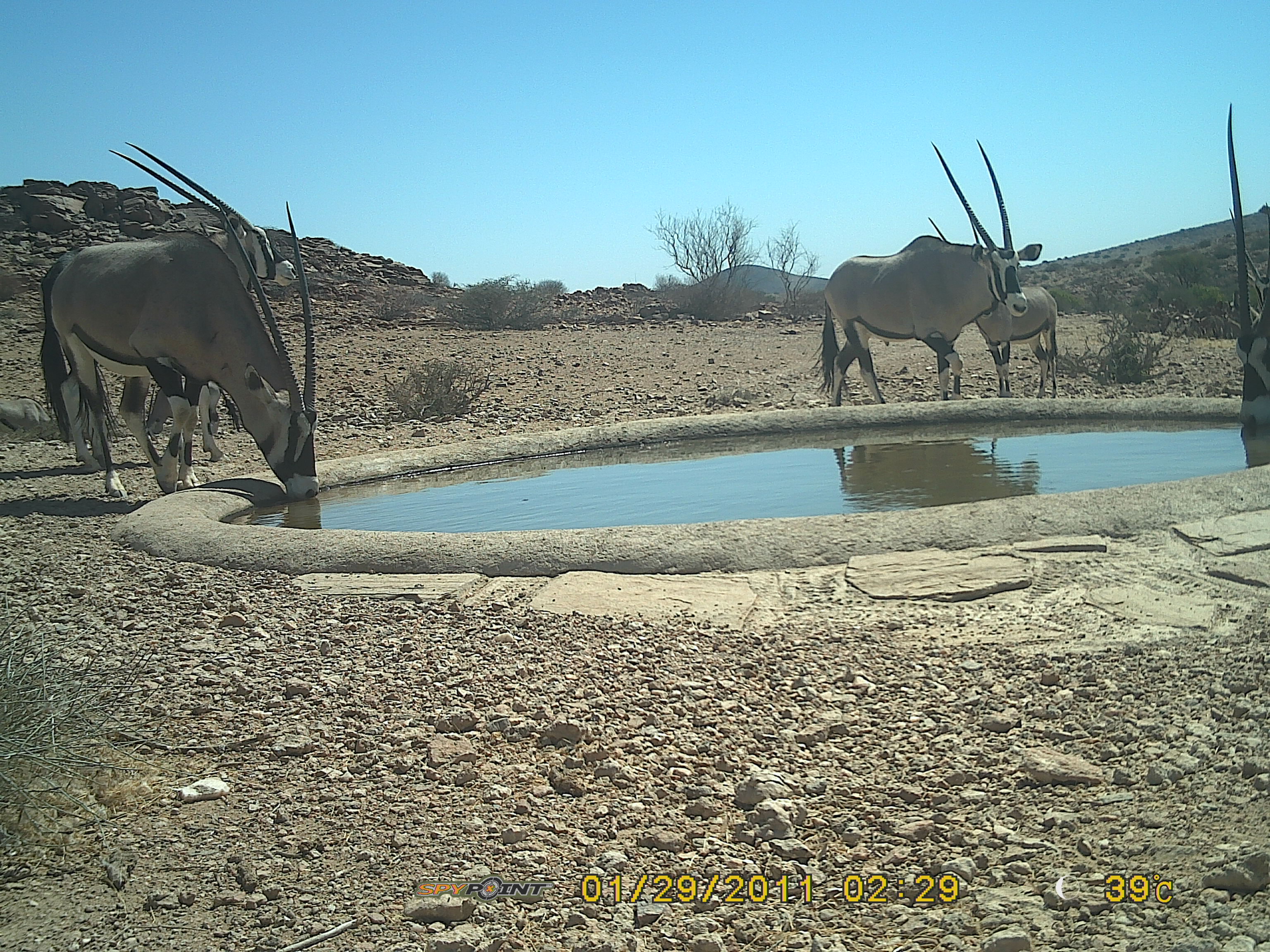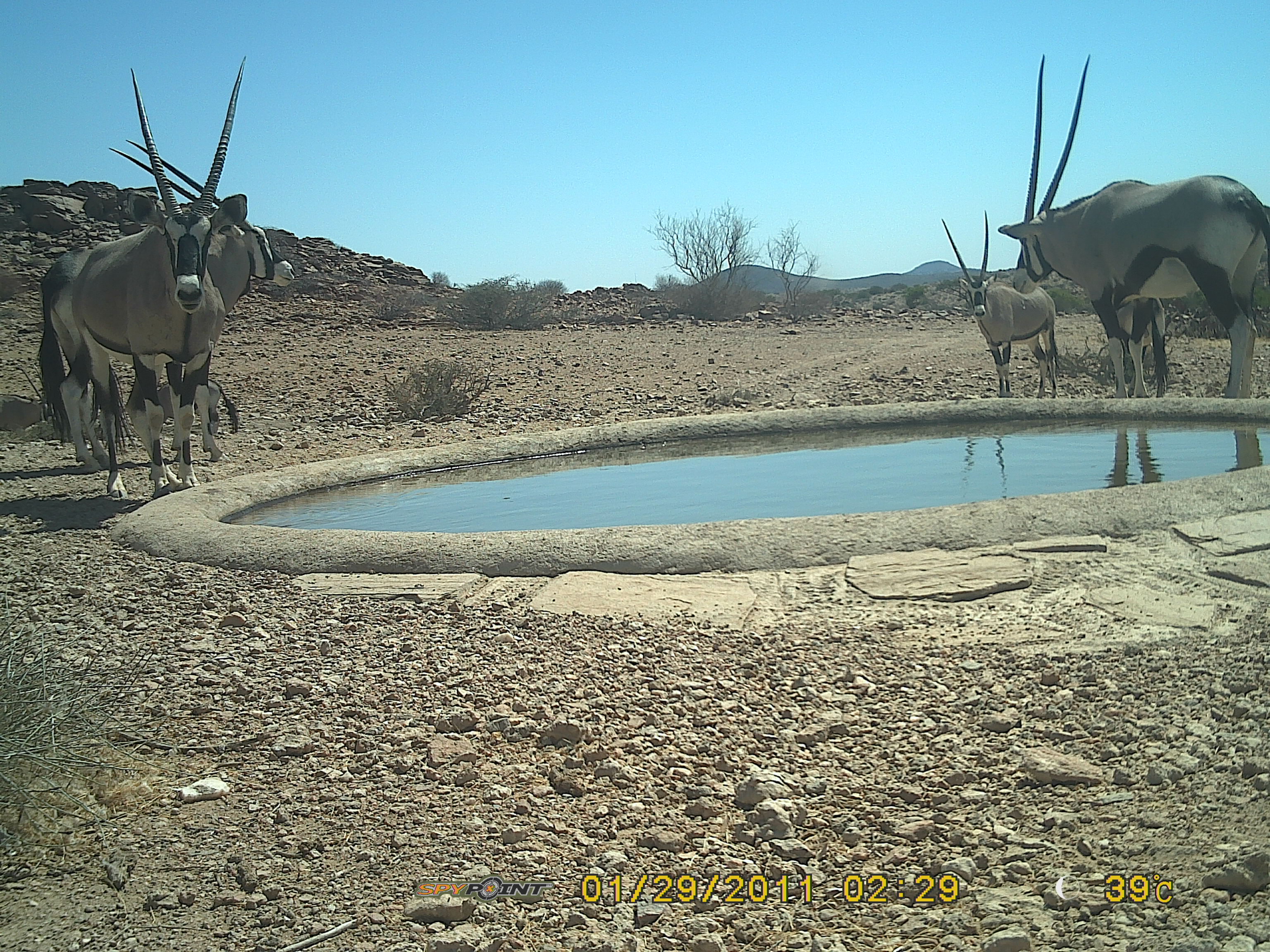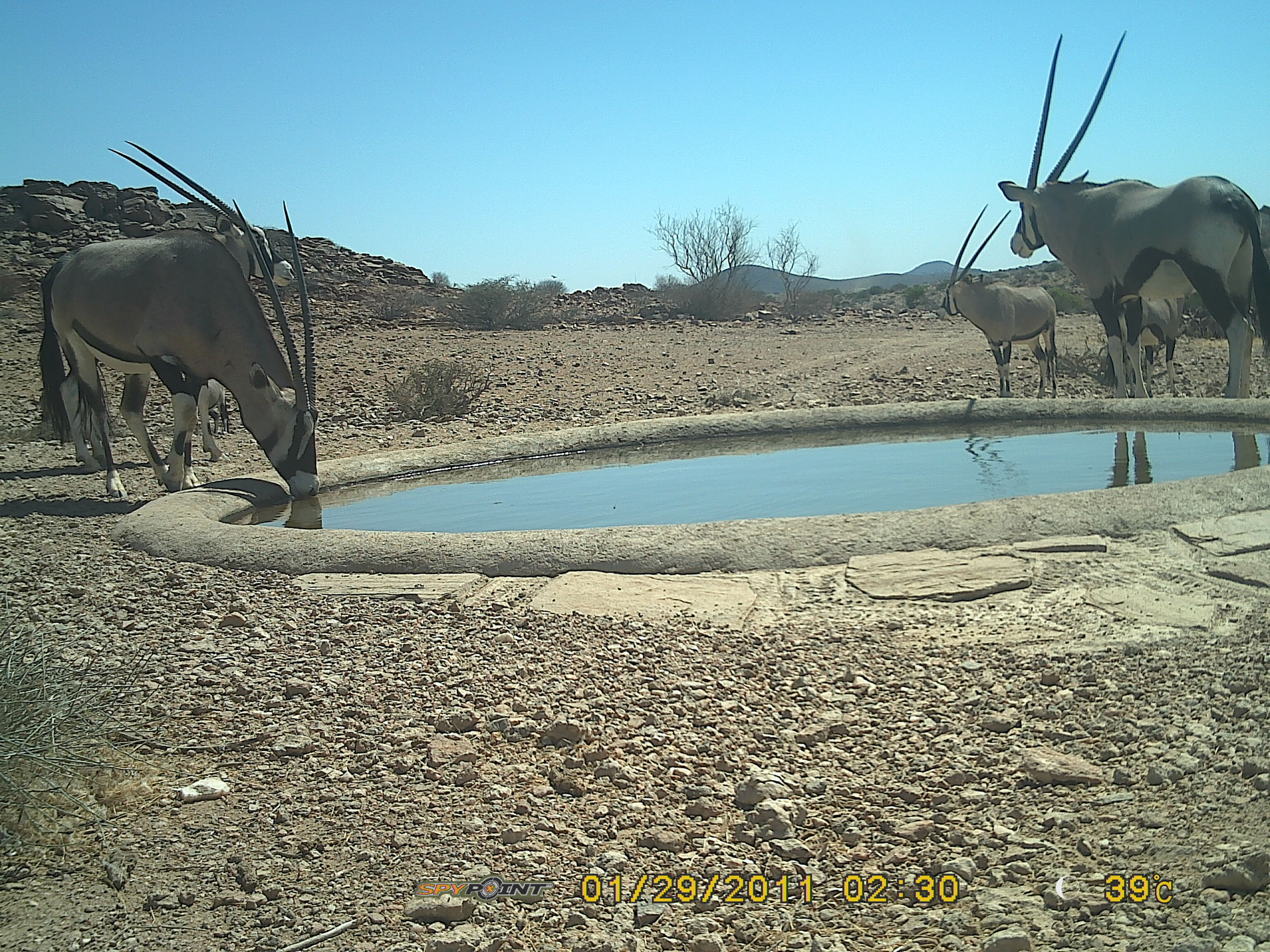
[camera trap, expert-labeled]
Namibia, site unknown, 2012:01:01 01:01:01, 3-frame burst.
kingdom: Animalia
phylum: Chordata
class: Mammalia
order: Artiodactyla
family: Bovidae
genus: Oryx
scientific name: Oryx gazella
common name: gemsbok